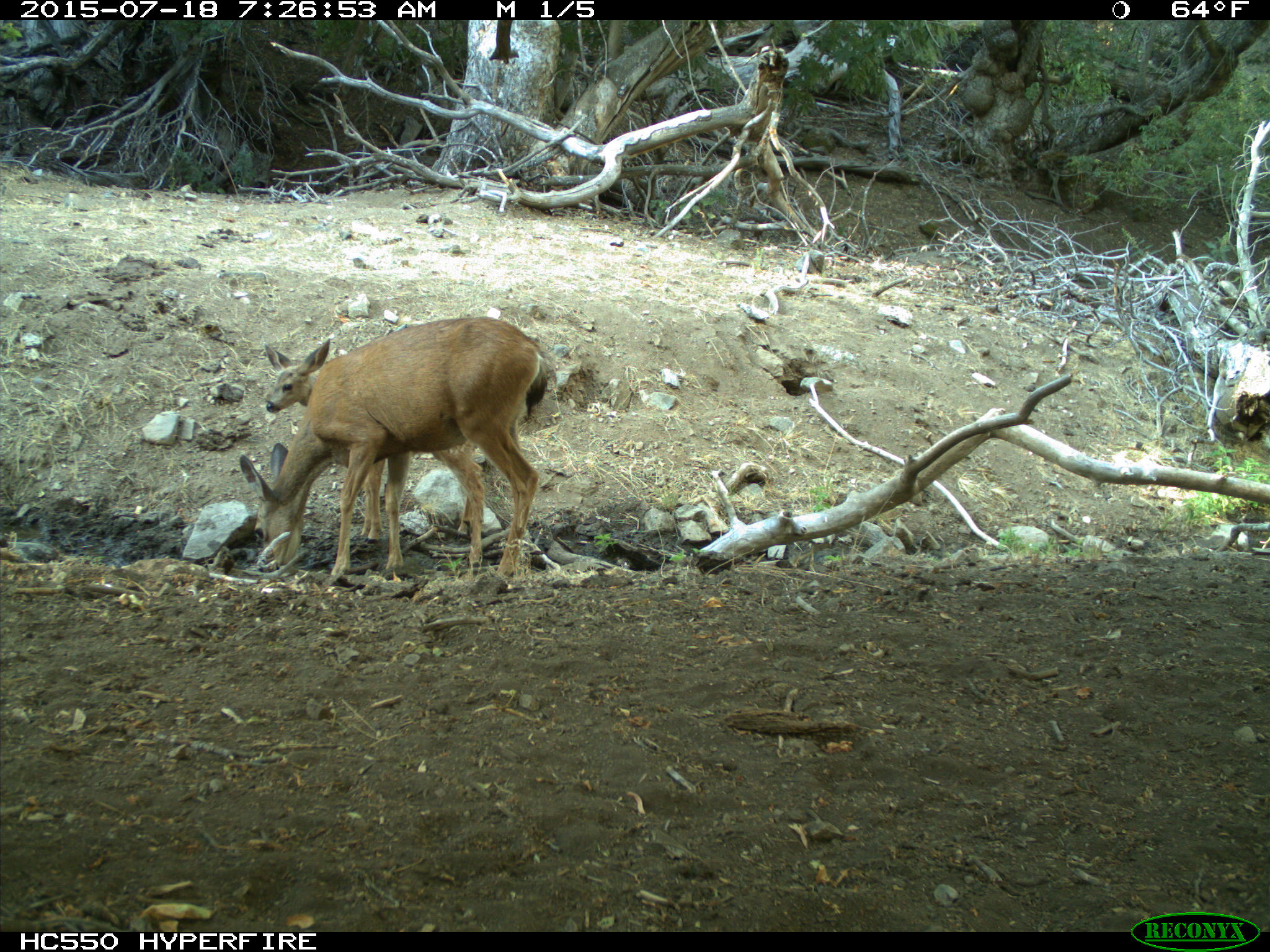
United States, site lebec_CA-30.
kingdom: Animalia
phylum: Chordata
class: Mammalia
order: Artiodactyla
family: Cervidae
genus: Odocoileus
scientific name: Odocoileus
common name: deer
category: unidentified deer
Unidentified deer (deer) (Odocoileus).